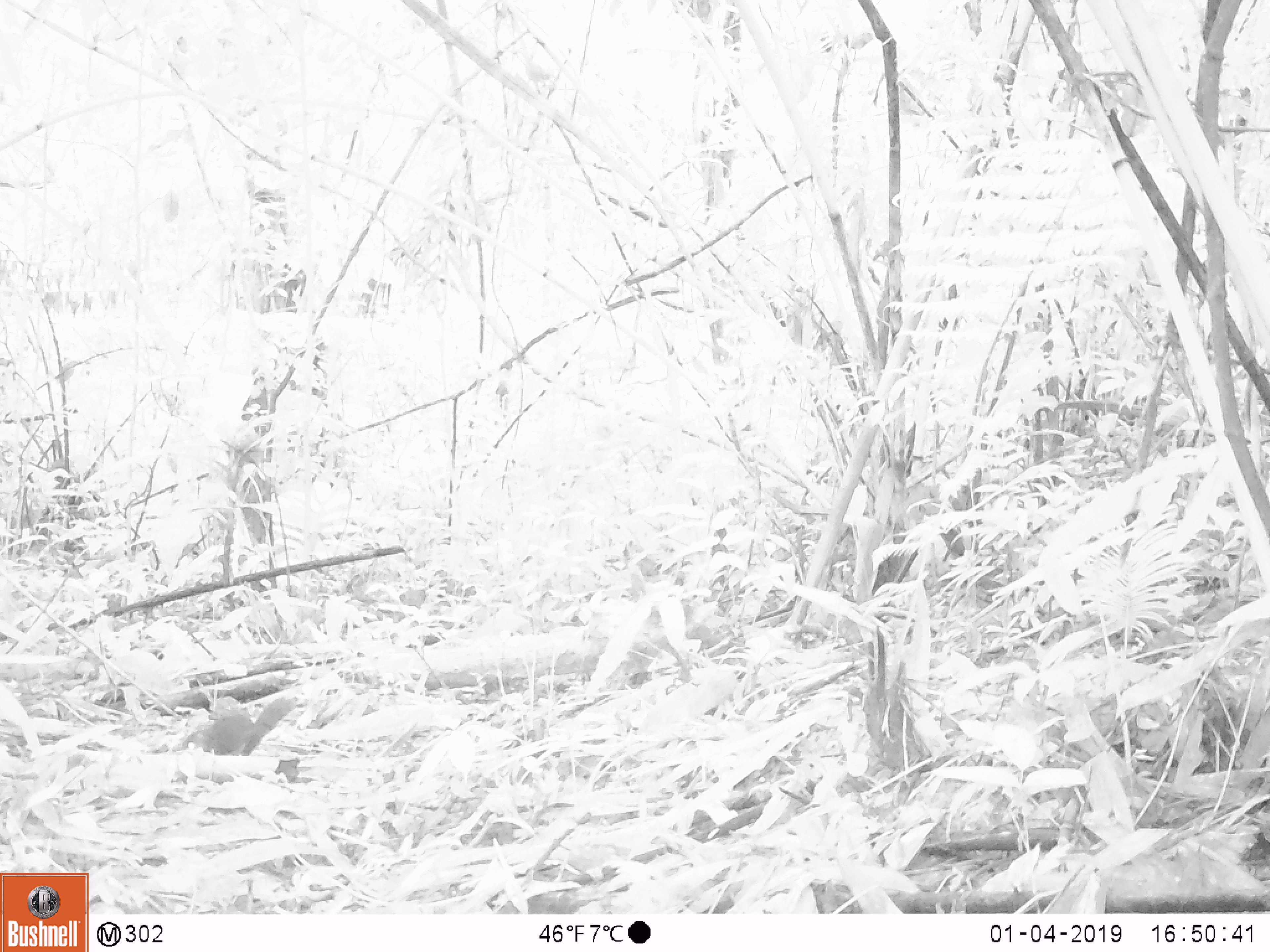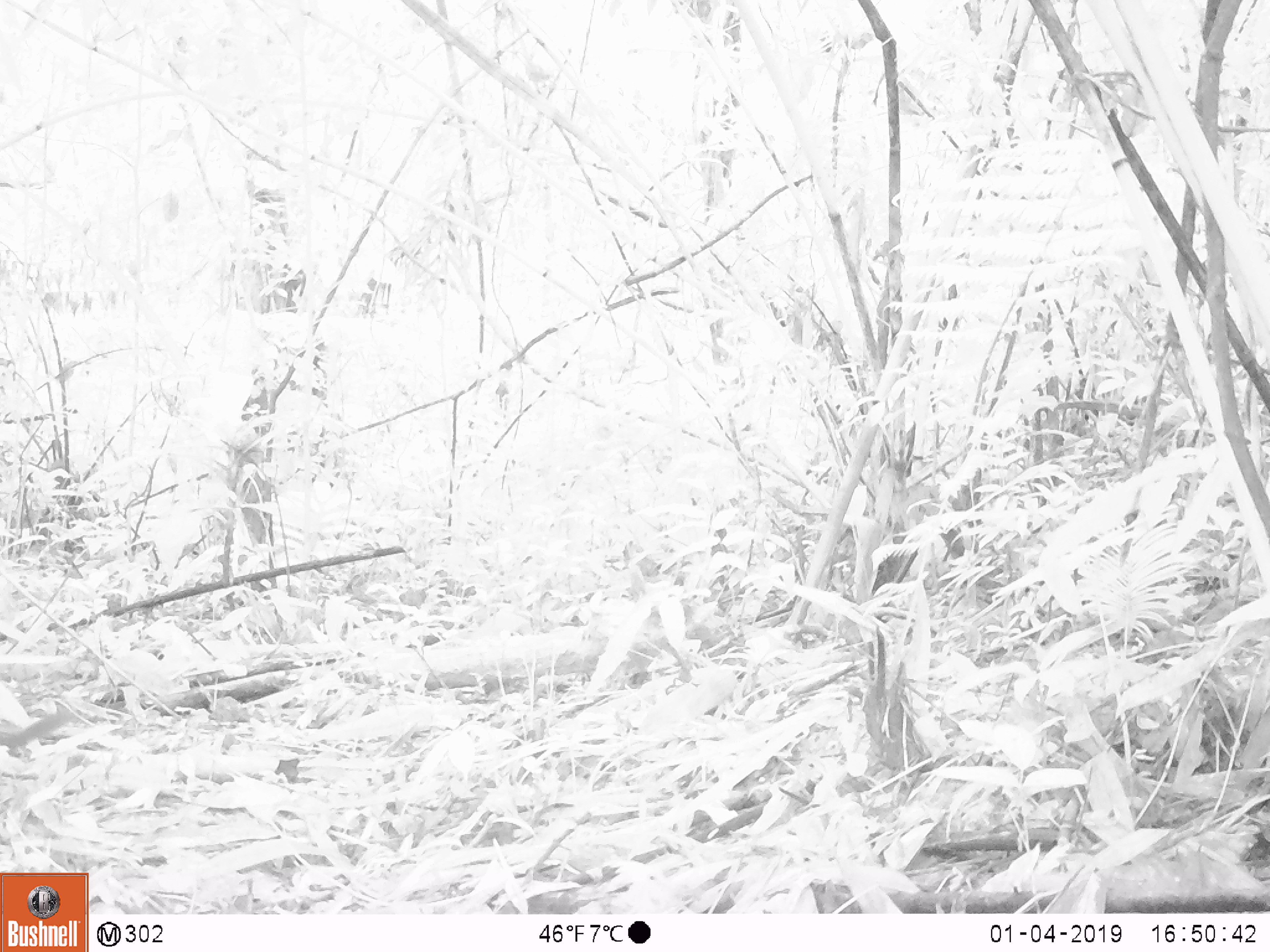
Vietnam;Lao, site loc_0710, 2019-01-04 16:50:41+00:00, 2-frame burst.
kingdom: Animalia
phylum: Chordata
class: Mammalia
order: Rodentia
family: Sciuridae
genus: Dremomys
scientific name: Dremomys rufigenis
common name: red-cheeked squirrel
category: red cheeked squirrel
Red cheeked squirrel (red-cheeked squirrel) (Dremomys rufigenis). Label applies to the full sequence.